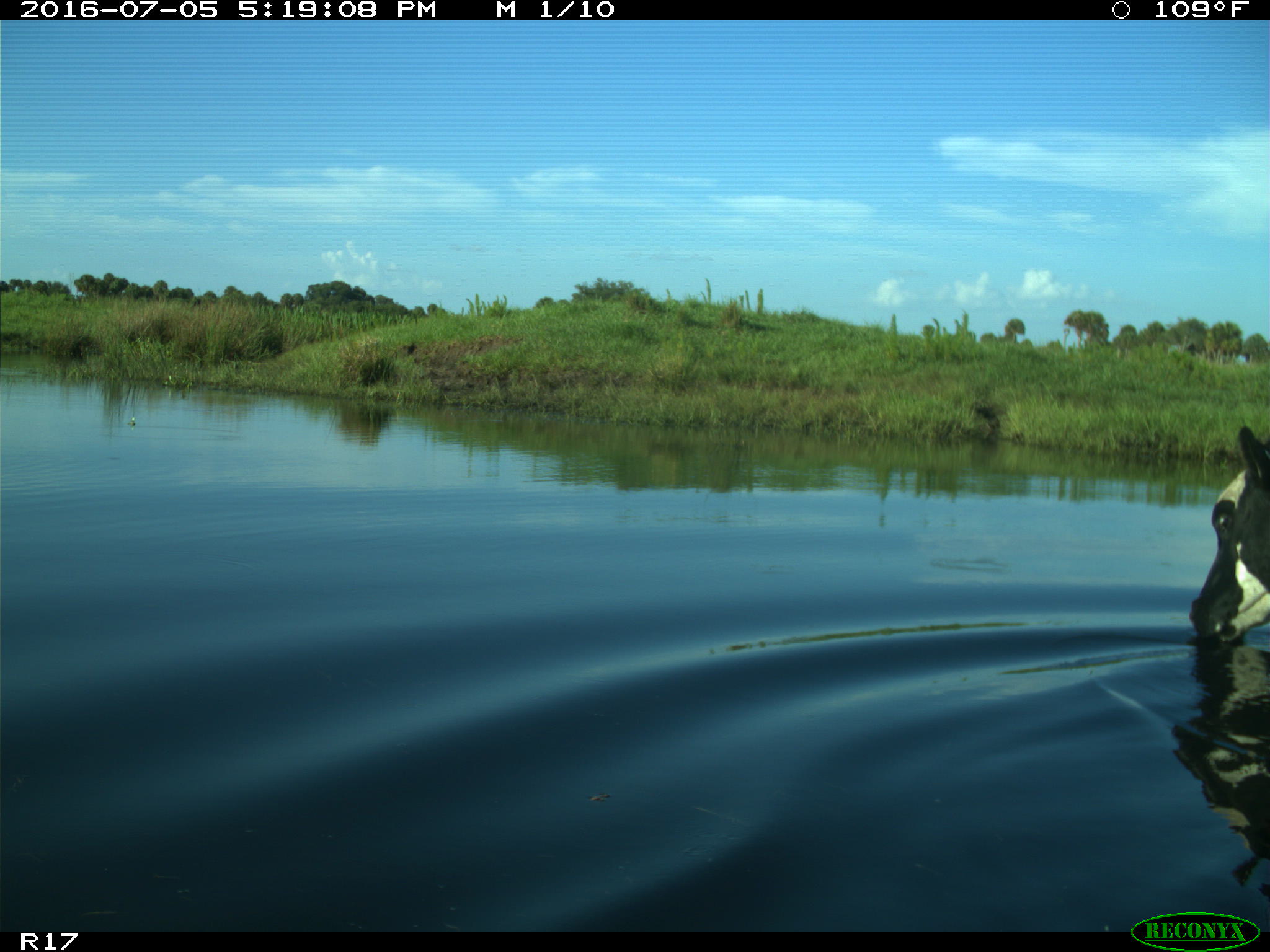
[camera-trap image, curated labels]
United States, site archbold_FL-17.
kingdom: Animalia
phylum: Chordata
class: Mammalia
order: Artiodactyla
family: Bovidae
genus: Bos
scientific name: Bos taurus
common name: domestic cow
Bos taurus (domestic cow).